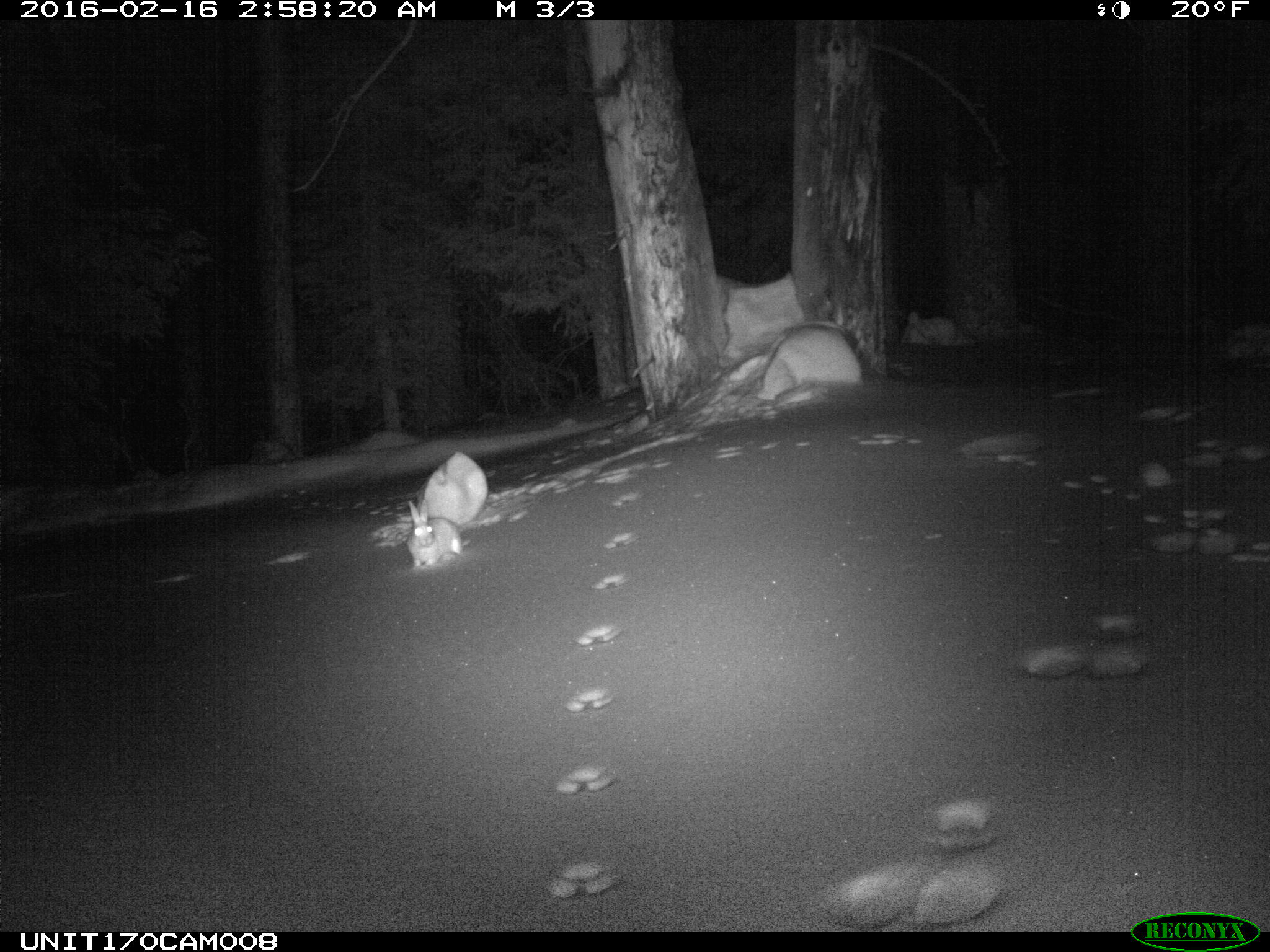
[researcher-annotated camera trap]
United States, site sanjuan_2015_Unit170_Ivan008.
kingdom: Animalia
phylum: Chordata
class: Mammalia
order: Lagomorpha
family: Leporidae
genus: Lepus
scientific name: Lepus americanus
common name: snowshoe hare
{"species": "Lepus americanus (snowshoe hare)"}